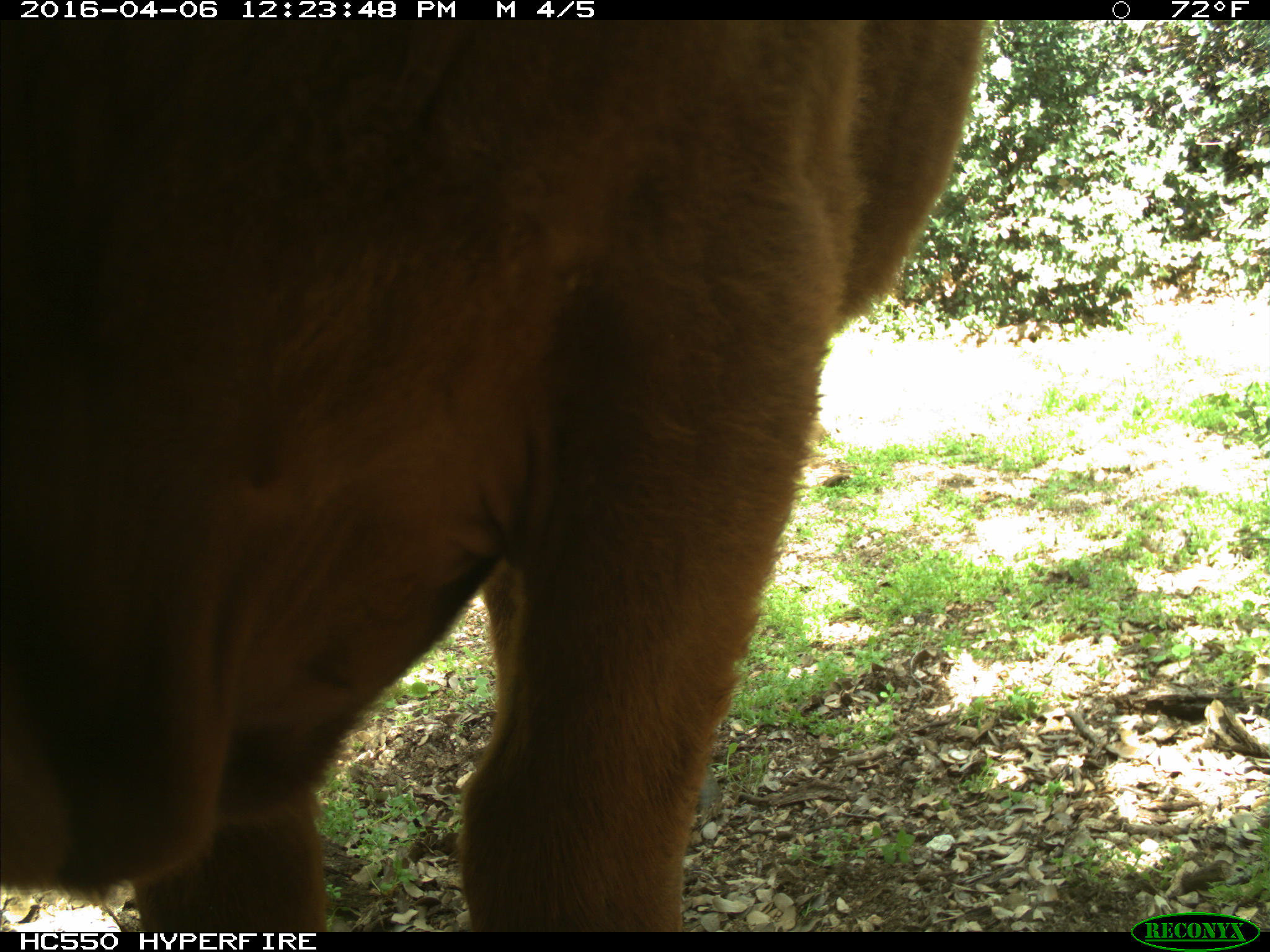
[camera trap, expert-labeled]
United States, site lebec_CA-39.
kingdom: Animalia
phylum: Chordata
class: Mammalia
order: Artiodactyla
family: Bovidae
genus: Bos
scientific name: Bos taurus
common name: domestic cow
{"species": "Bos taurus (domestic cow)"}